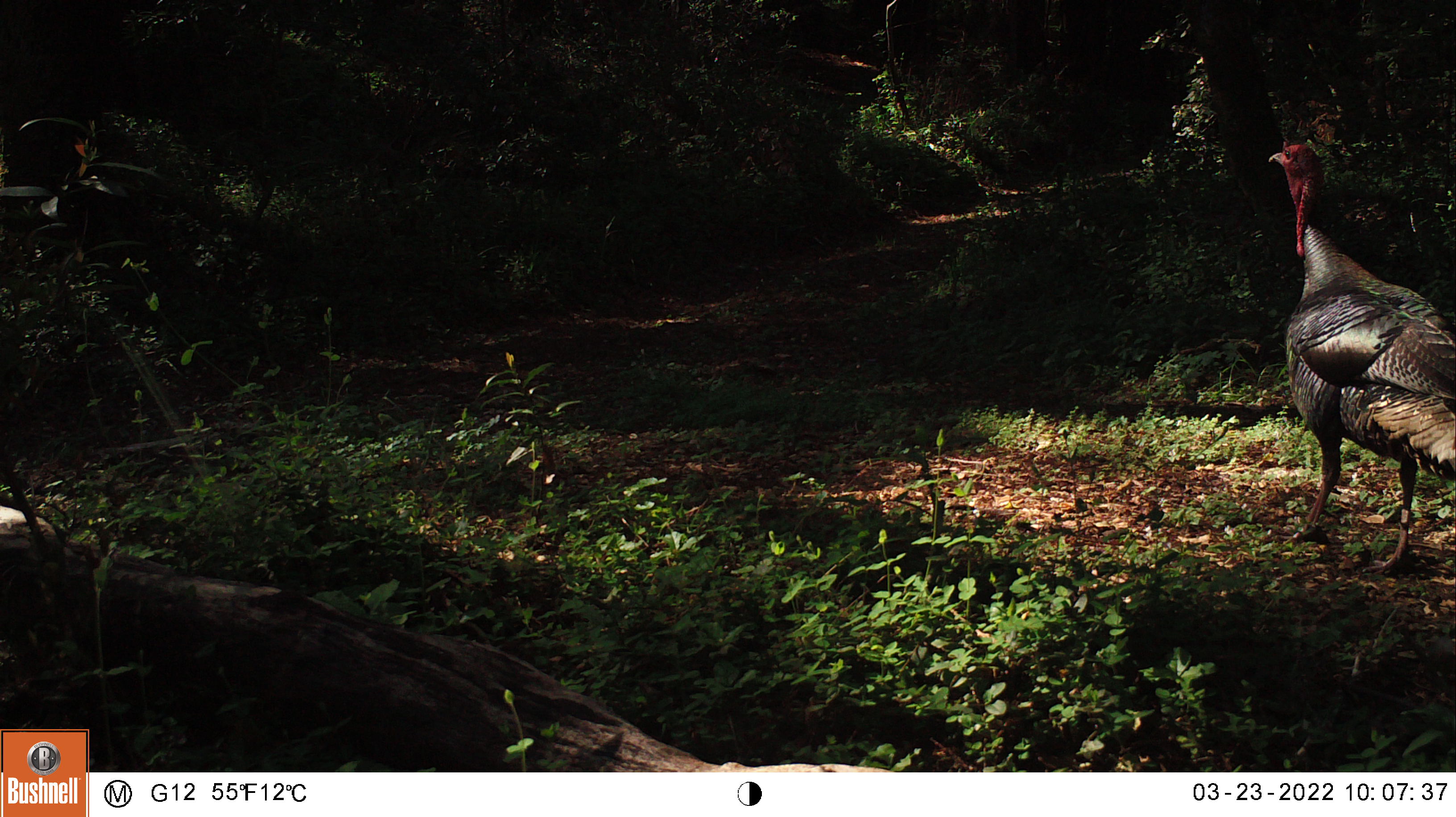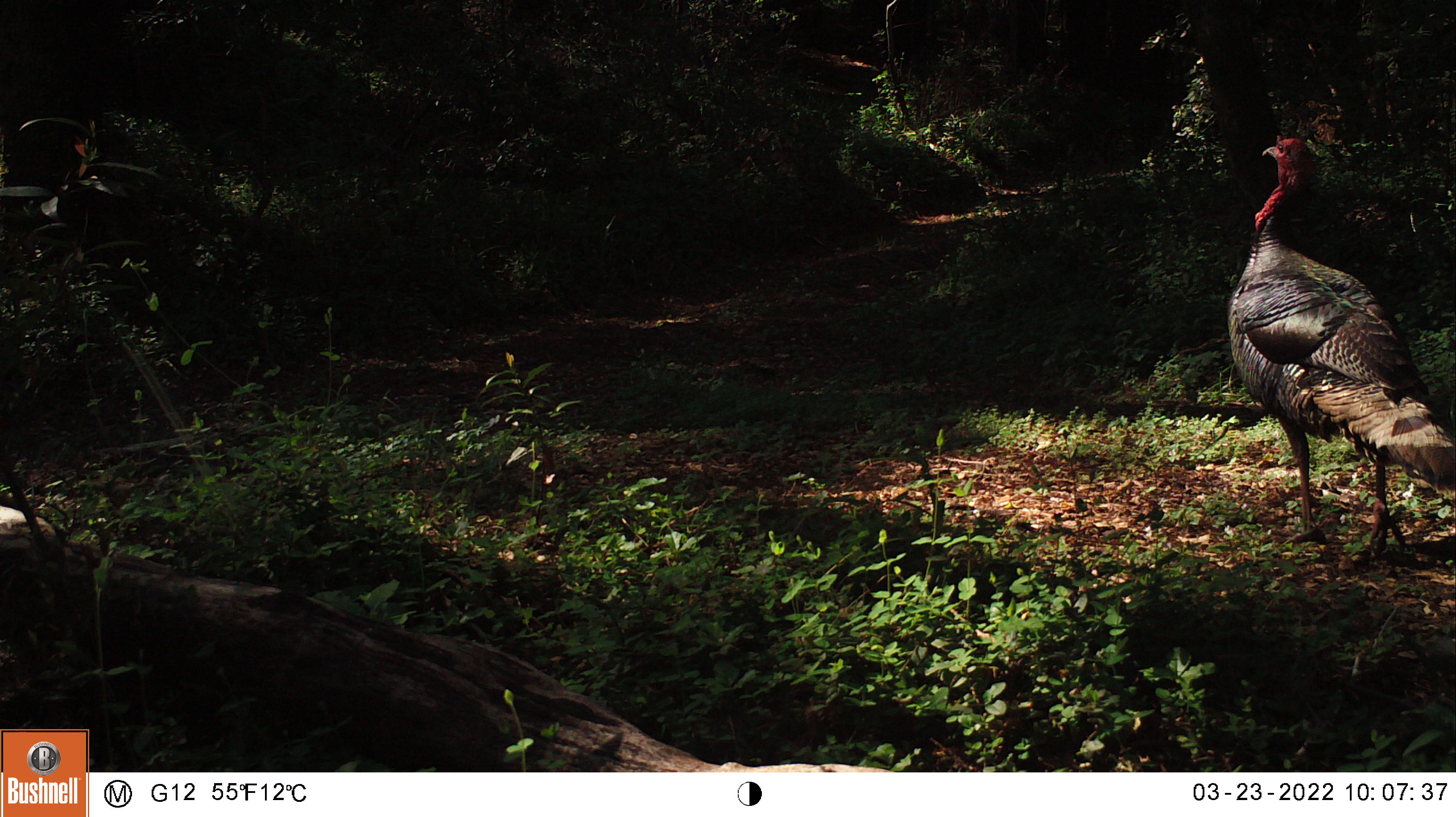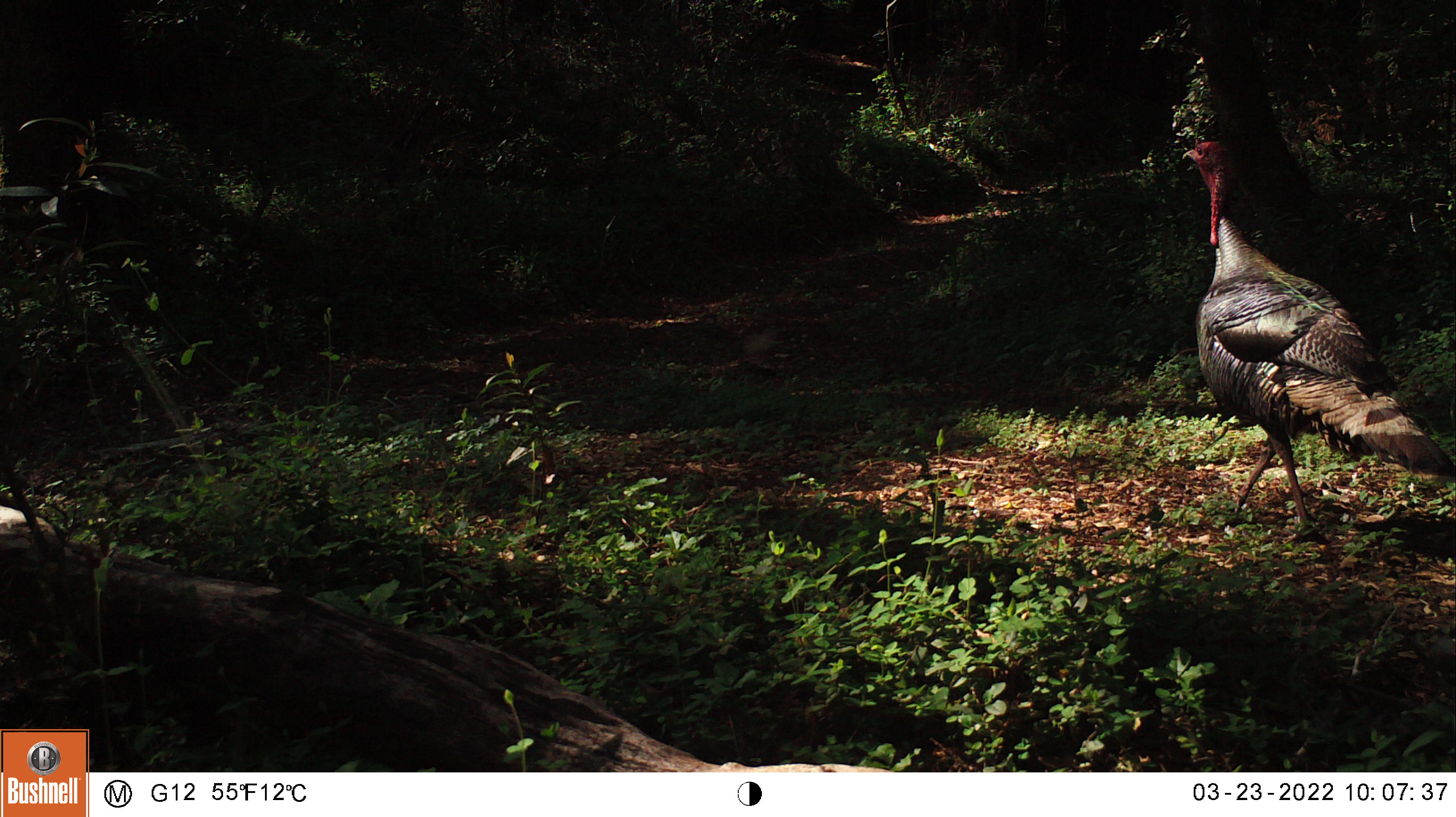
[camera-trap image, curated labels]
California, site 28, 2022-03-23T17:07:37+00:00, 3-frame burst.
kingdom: Animalia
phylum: Chordata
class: Aves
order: Galliformes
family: Phasianidae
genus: Meleagris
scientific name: Meleagris gallopavo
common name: turkey